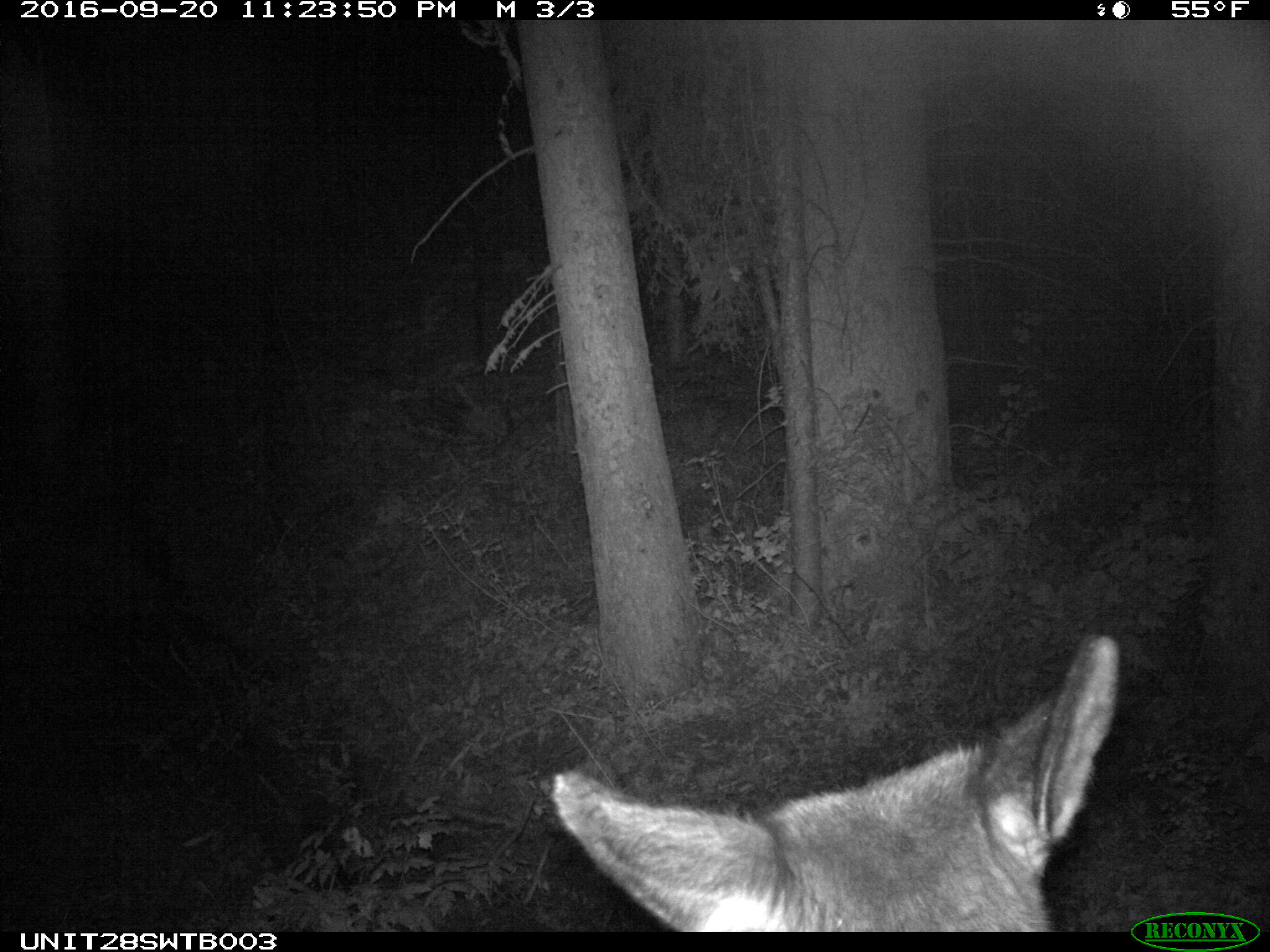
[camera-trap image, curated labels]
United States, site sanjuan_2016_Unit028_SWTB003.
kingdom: Animalia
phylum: Chordata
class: Mammalia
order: Artiodactyla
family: Cervidae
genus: Cervus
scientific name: Cervus elaphus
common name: red deer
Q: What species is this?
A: Cervus elaphus (red deer).